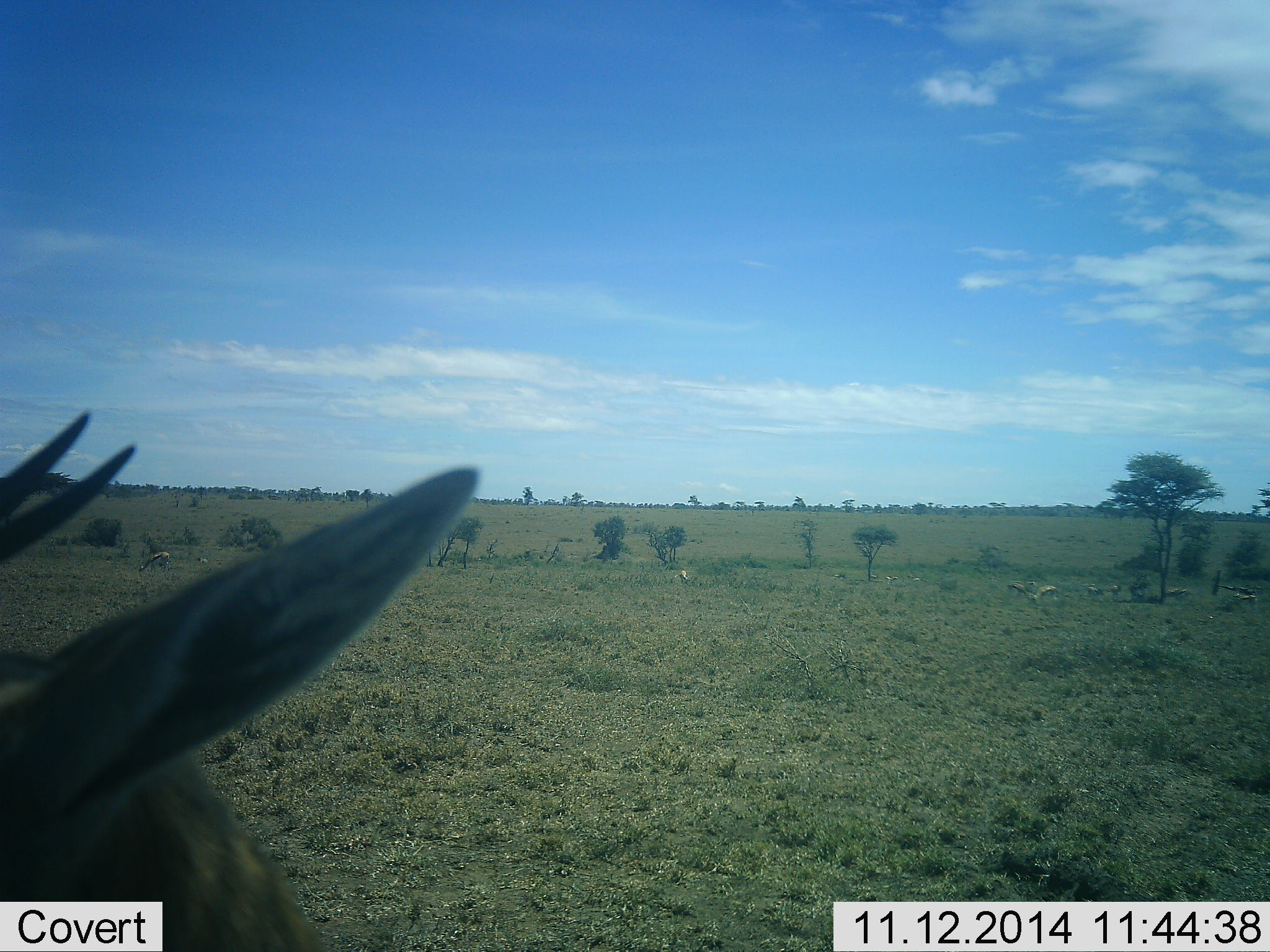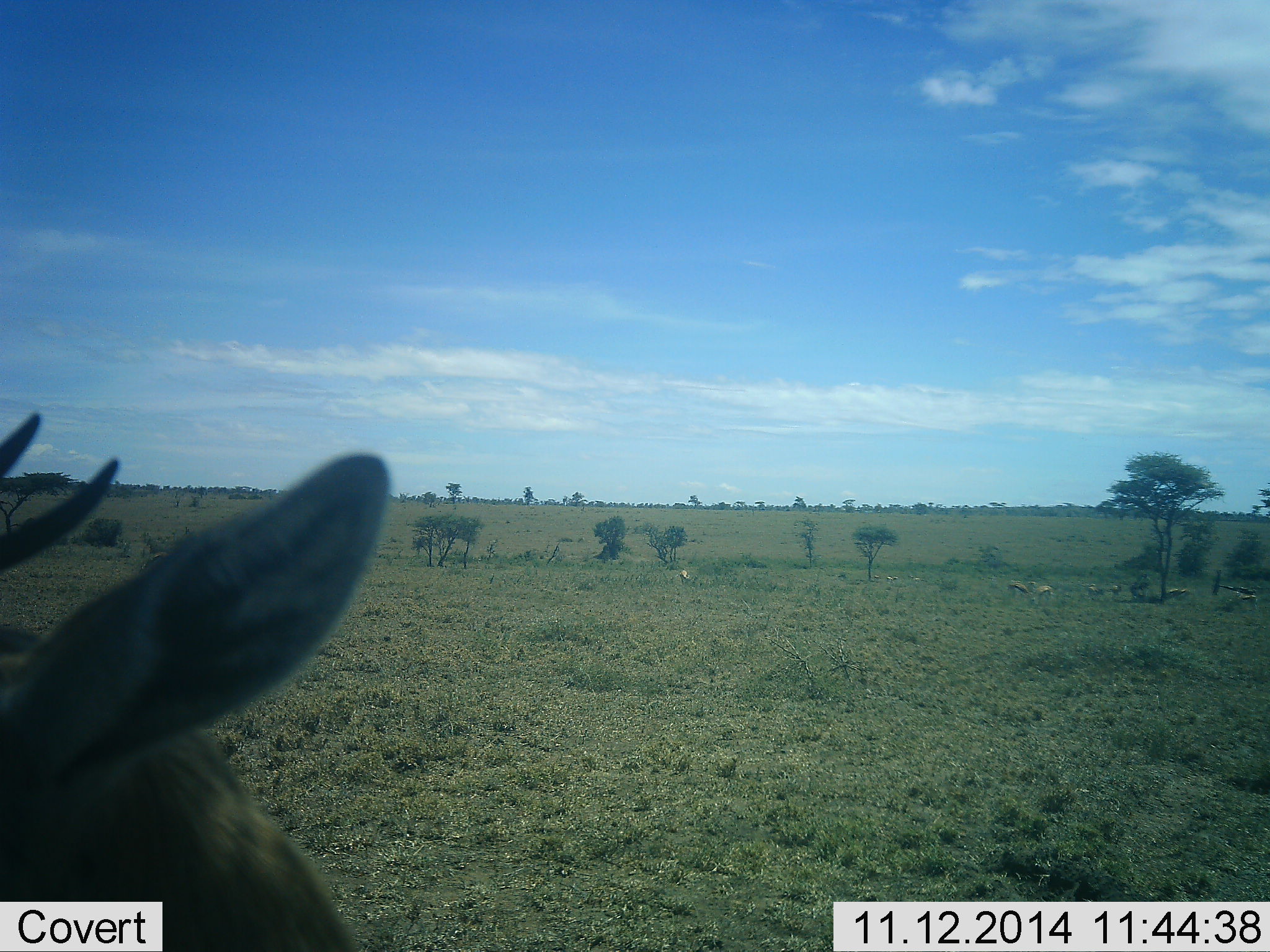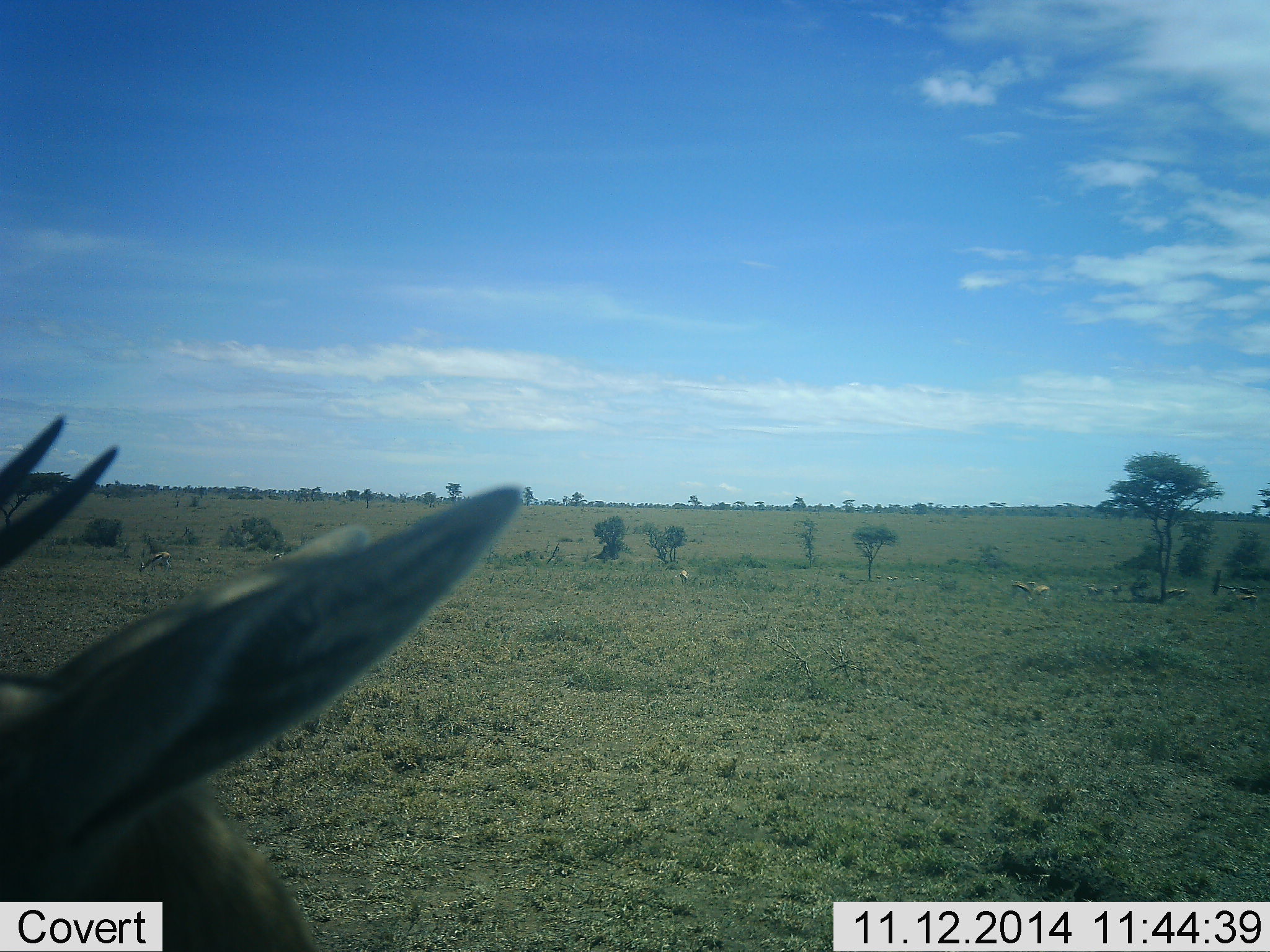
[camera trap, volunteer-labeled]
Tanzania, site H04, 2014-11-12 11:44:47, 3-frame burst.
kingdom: Animalia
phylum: Chordata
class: Mammalia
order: Artiodactyla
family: Bovidae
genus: Eudorcas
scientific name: Eudorcas thomsonii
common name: thomson's gazelle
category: gazellethomsons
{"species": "gazellethomsons (thomson's gazelle) (Eudorcas thomsonii)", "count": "9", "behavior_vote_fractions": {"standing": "90%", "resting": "30%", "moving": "20%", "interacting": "0%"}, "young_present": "10%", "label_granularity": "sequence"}